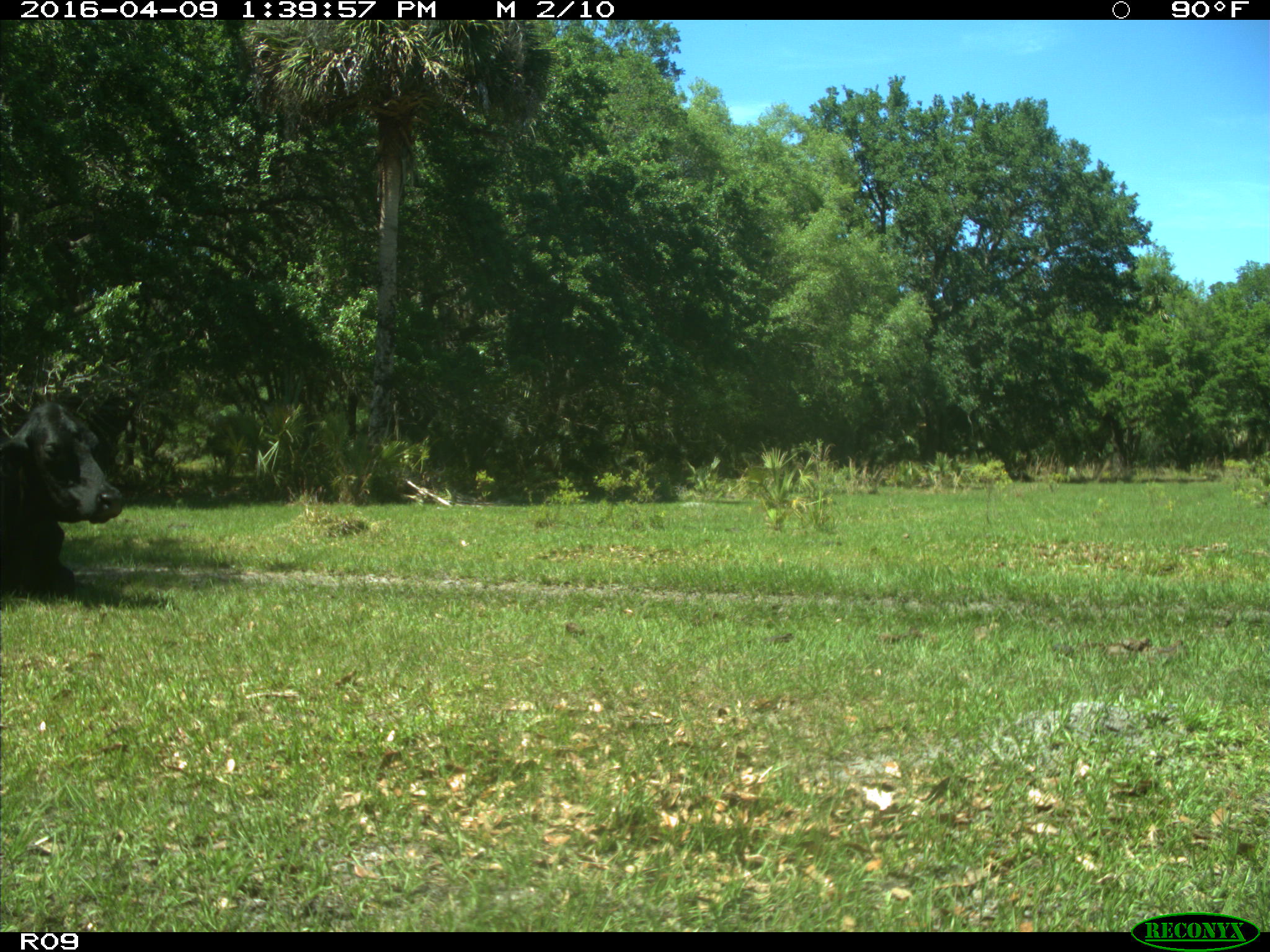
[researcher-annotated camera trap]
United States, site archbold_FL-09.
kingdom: Animalia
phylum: Chordata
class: Mammalia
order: Artiodactyla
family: Bovidae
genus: Bos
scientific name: Bos taurus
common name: domestic cow